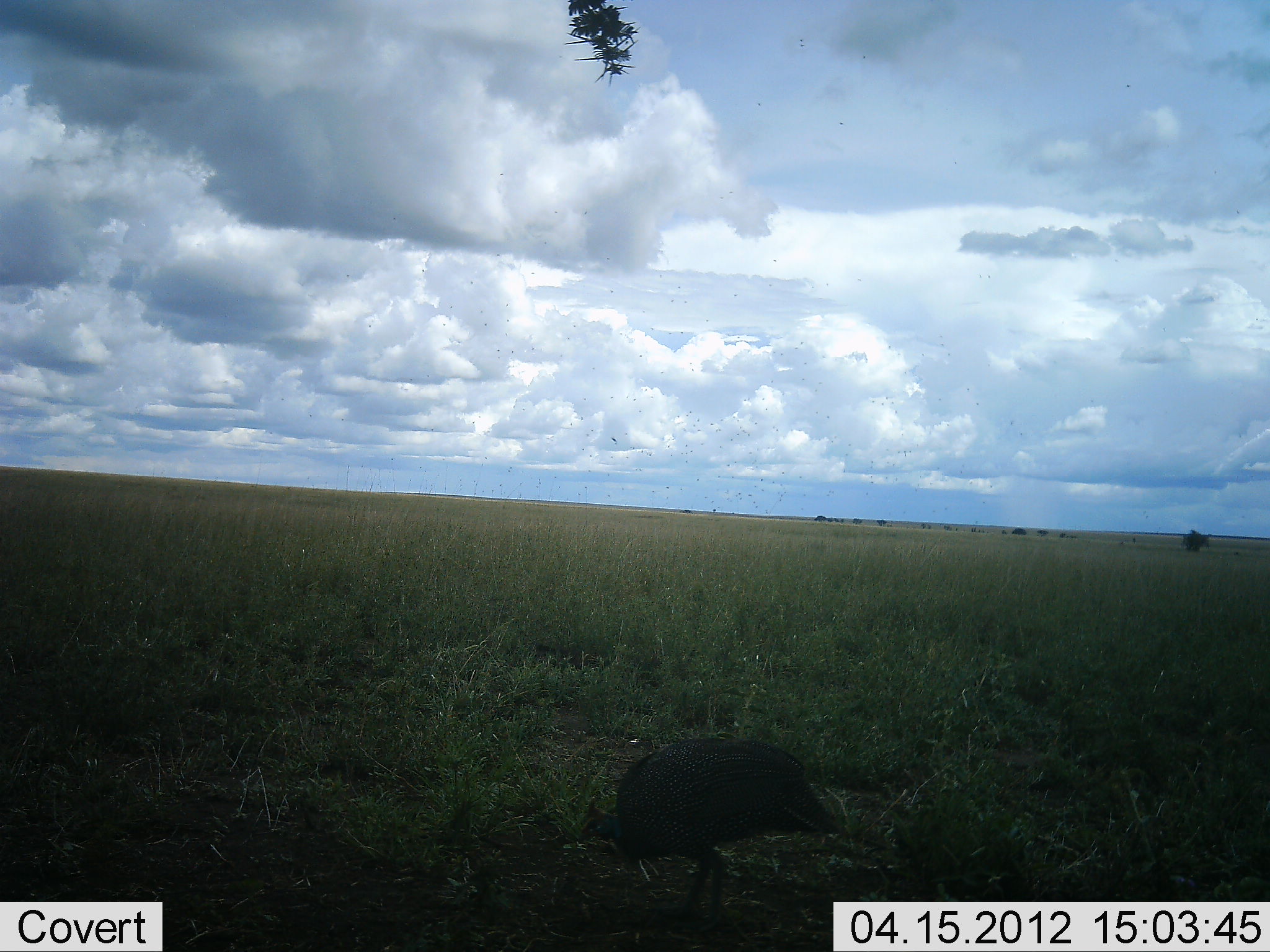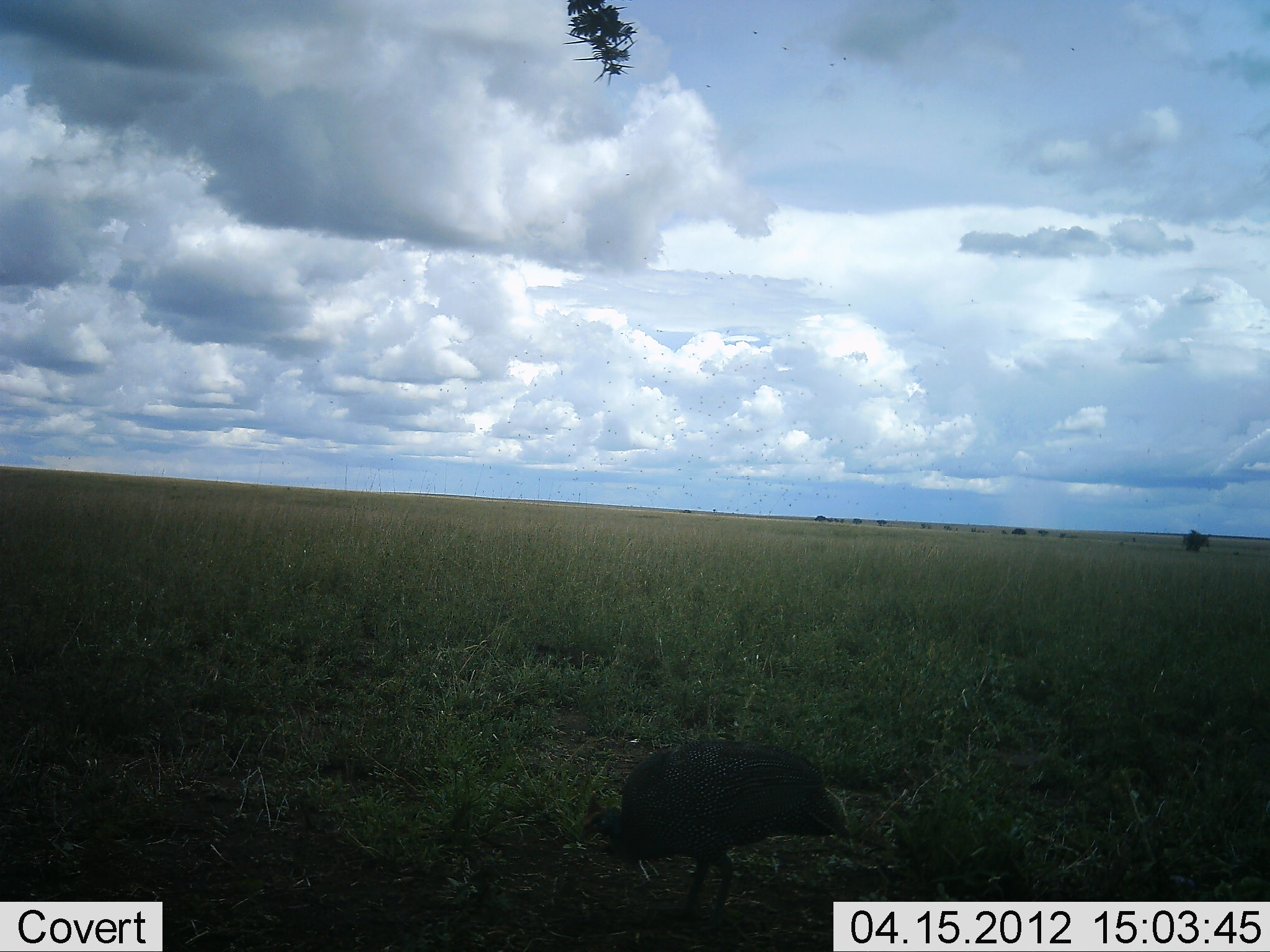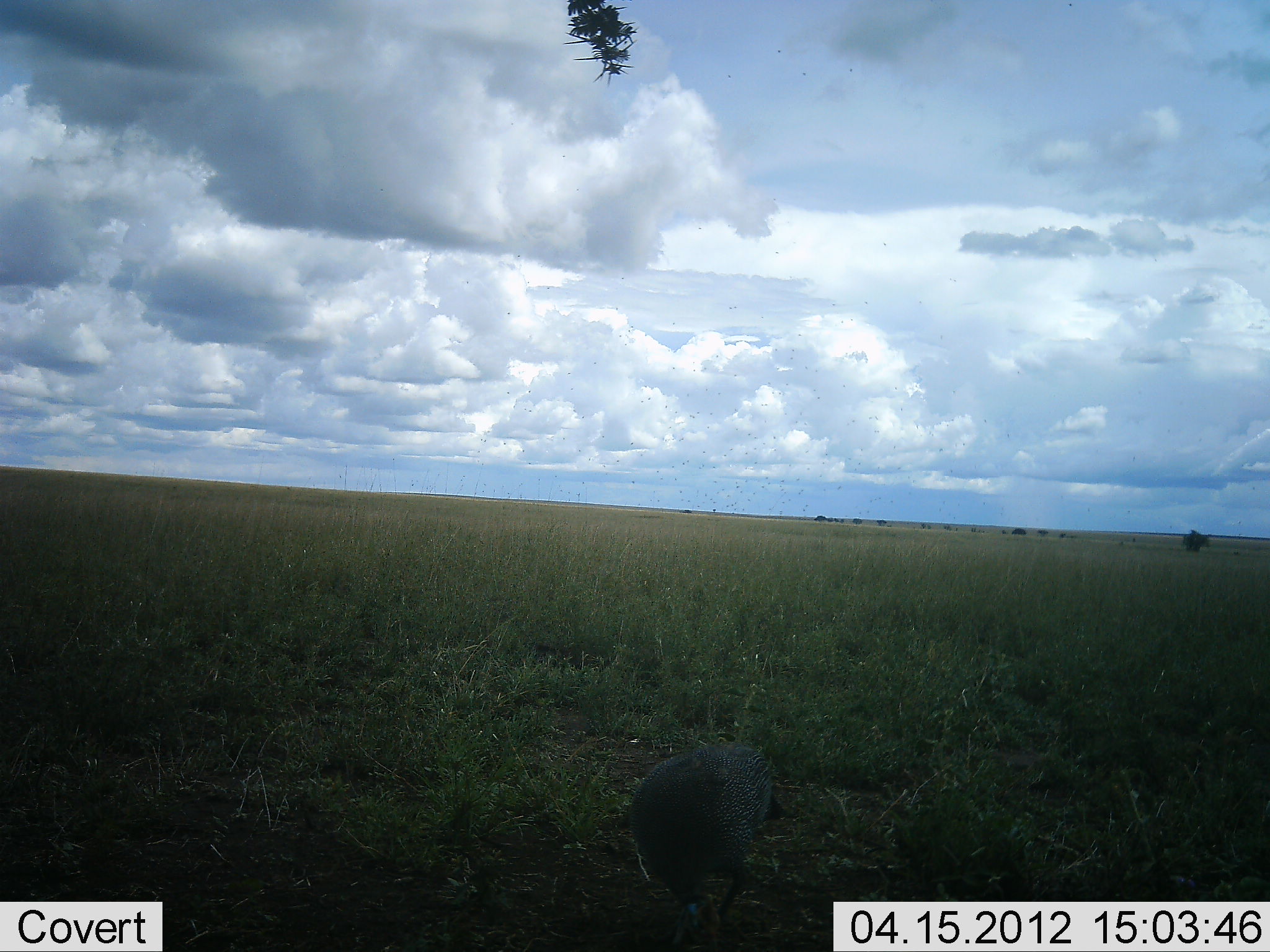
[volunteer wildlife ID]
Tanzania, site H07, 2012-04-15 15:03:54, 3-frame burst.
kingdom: Animalia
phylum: Chordata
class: Aves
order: Galliformes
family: Numididae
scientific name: Numididae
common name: guinea fowl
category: guineafowl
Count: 1.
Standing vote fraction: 20%.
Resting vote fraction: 0%.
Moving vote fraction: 16%.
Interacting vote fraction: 0%.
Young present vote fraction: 0%.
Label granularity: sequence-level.